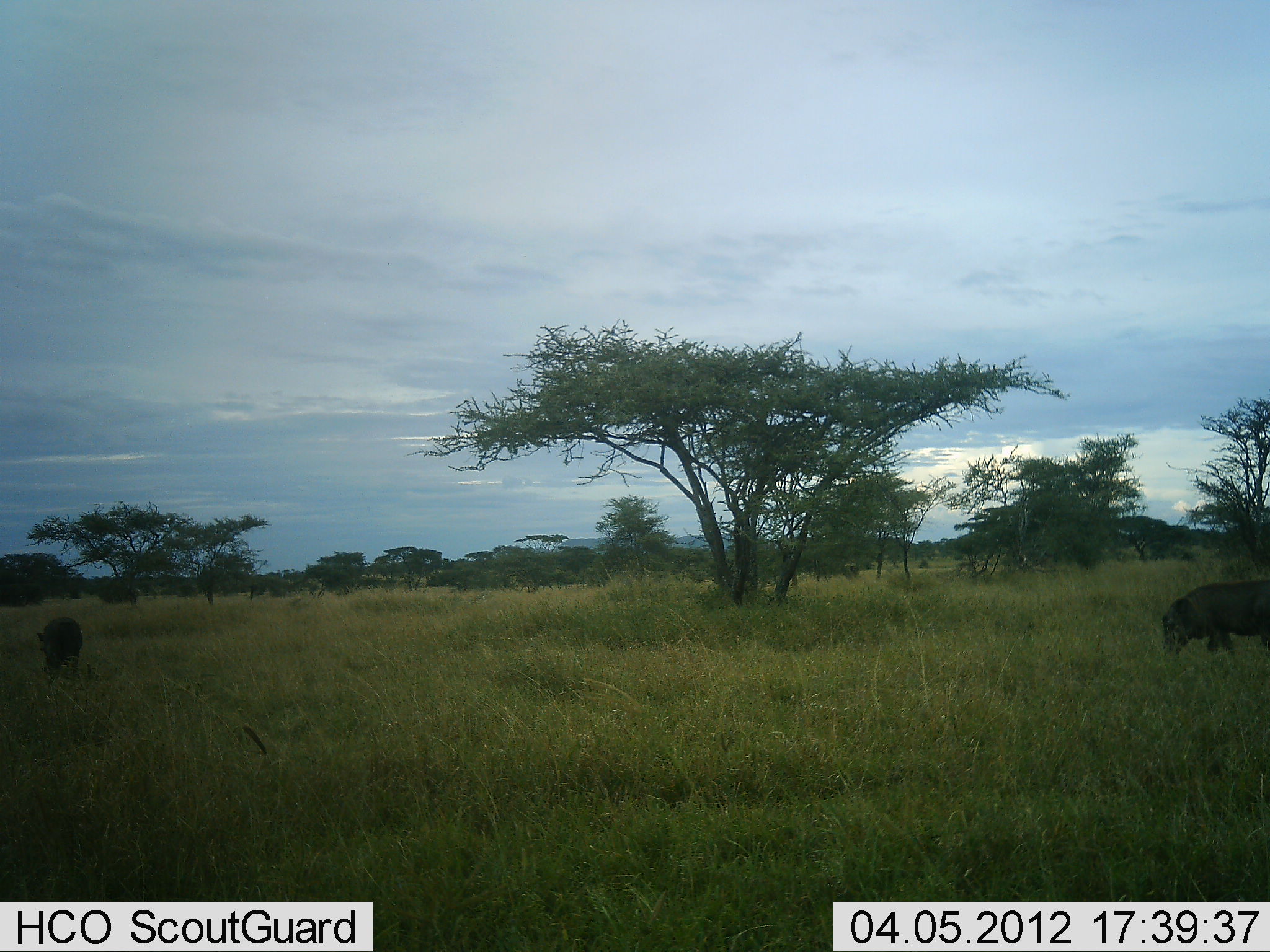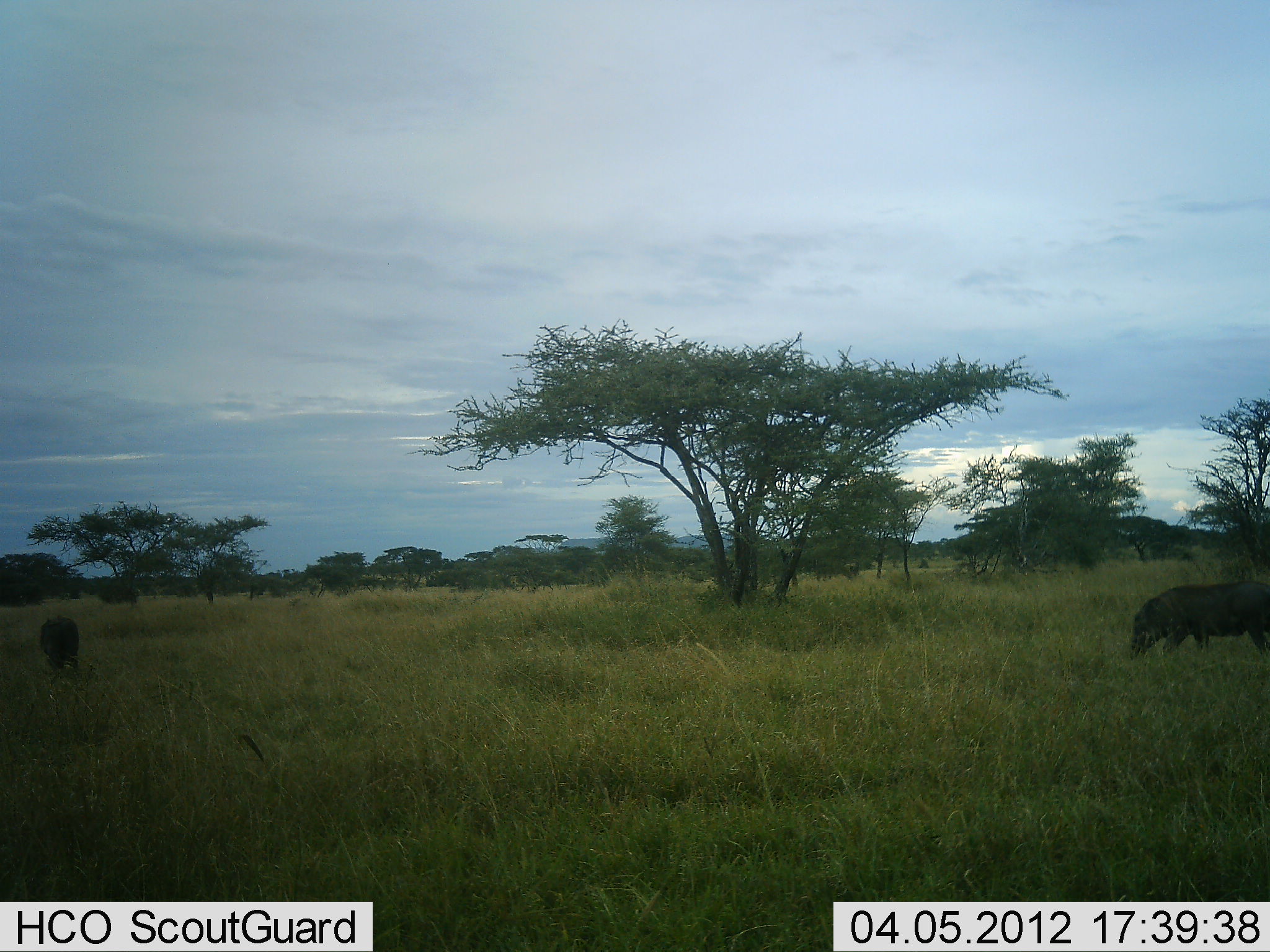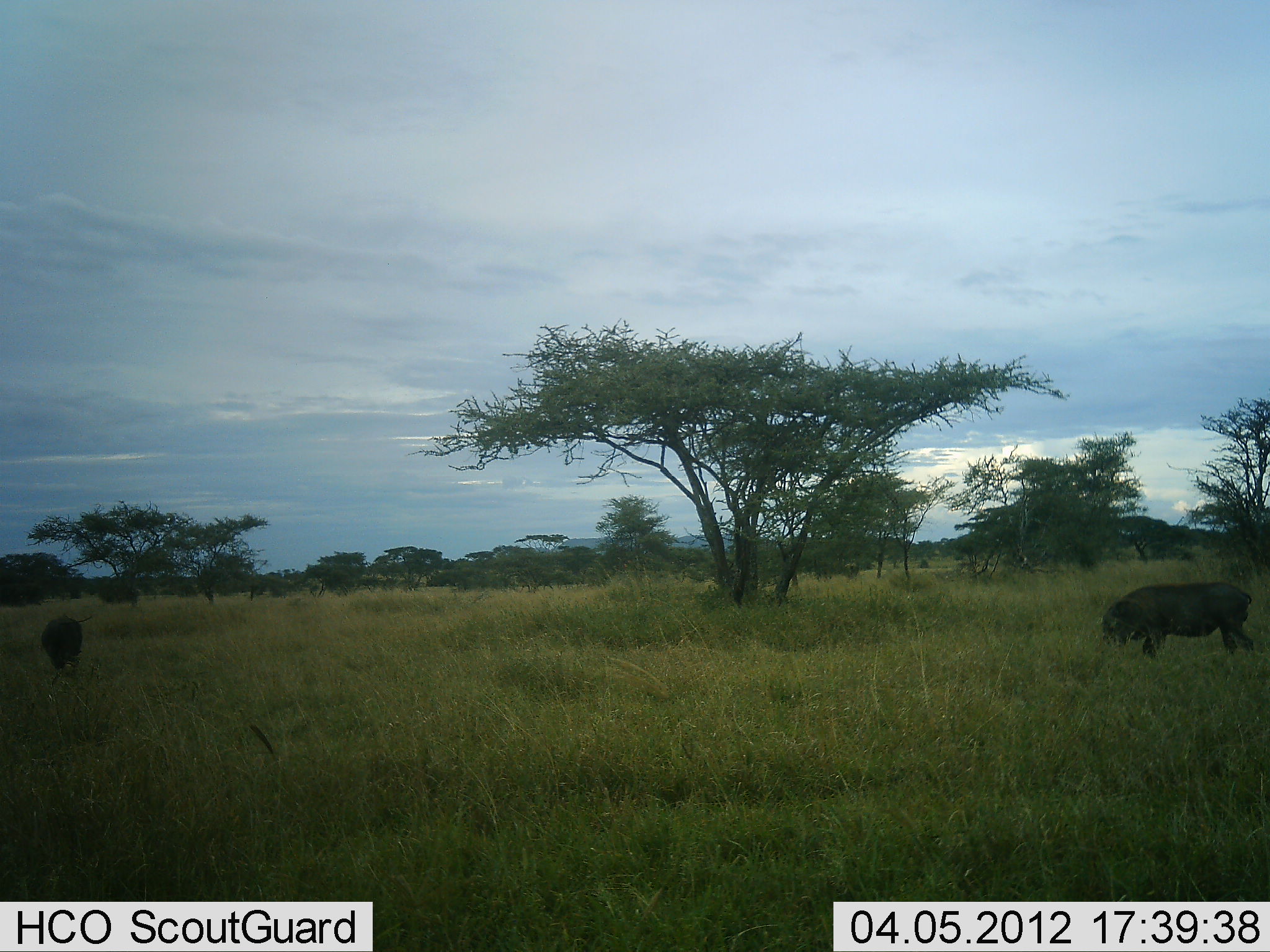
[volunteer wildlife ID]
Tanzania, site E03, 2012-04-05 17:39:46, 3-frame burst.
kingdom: Animalia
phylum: Chordata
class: Mammalia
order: Artiodactyla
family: Suidae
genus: Phacochoerus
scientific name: Phacochoerus africanus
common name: warthog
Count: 2.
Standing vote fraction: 18%.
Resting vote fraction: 0%.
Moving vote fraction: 73%.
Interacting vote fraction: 0%.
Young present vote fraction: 0%.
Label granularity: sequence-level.